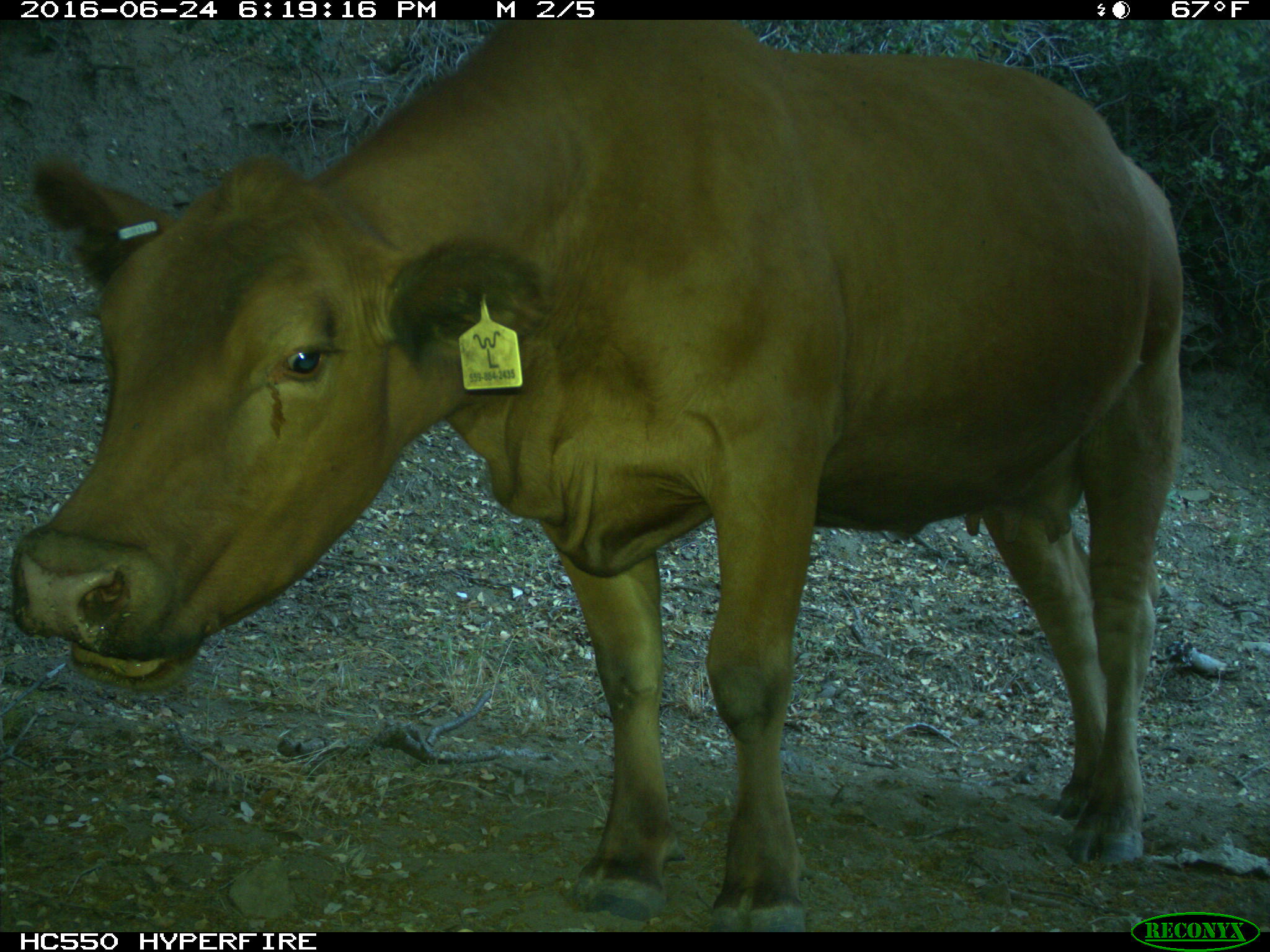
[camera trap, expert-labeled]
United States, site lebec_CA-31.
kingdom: Animalia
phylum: Chordata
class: Mammalia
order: Artiodactyla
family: Bovidae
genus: Bos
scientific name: Bos taurus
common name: domestic cow